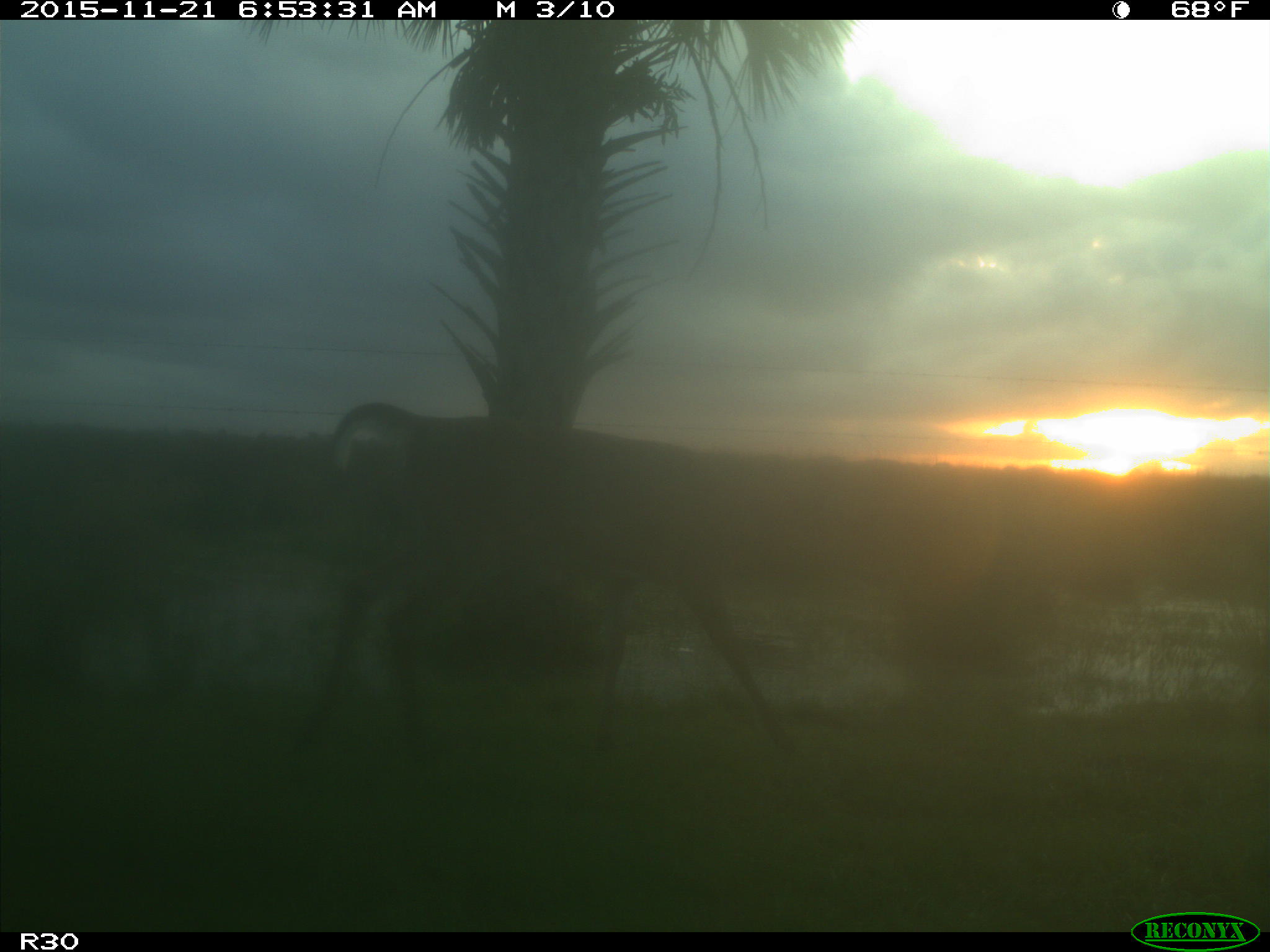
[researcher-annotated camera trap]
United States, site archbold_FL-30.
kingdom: Animalia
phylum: Chordata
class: Mammalia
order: Artiodactyla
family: Cervidae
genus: Odocoileus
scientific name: Odocoileus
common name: deer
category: unidentified deer